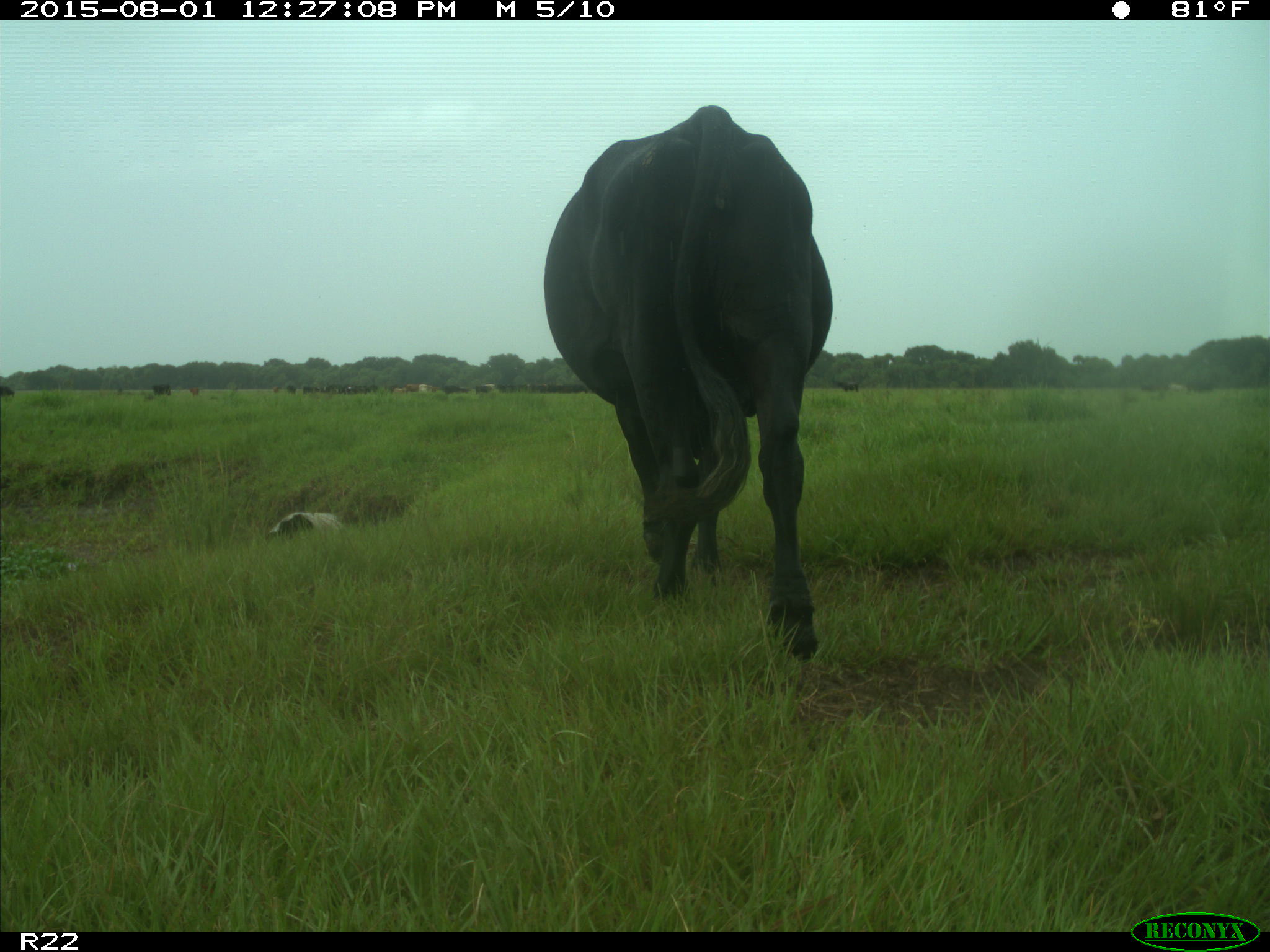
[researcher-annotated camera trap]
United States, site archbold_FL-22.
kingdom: Animalia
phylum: Chordata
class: Mammalia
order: Artiodactyla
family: Bovidae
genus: Bos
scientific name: Bos taurus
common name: domestic cow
Bos taurus (domestic cow).